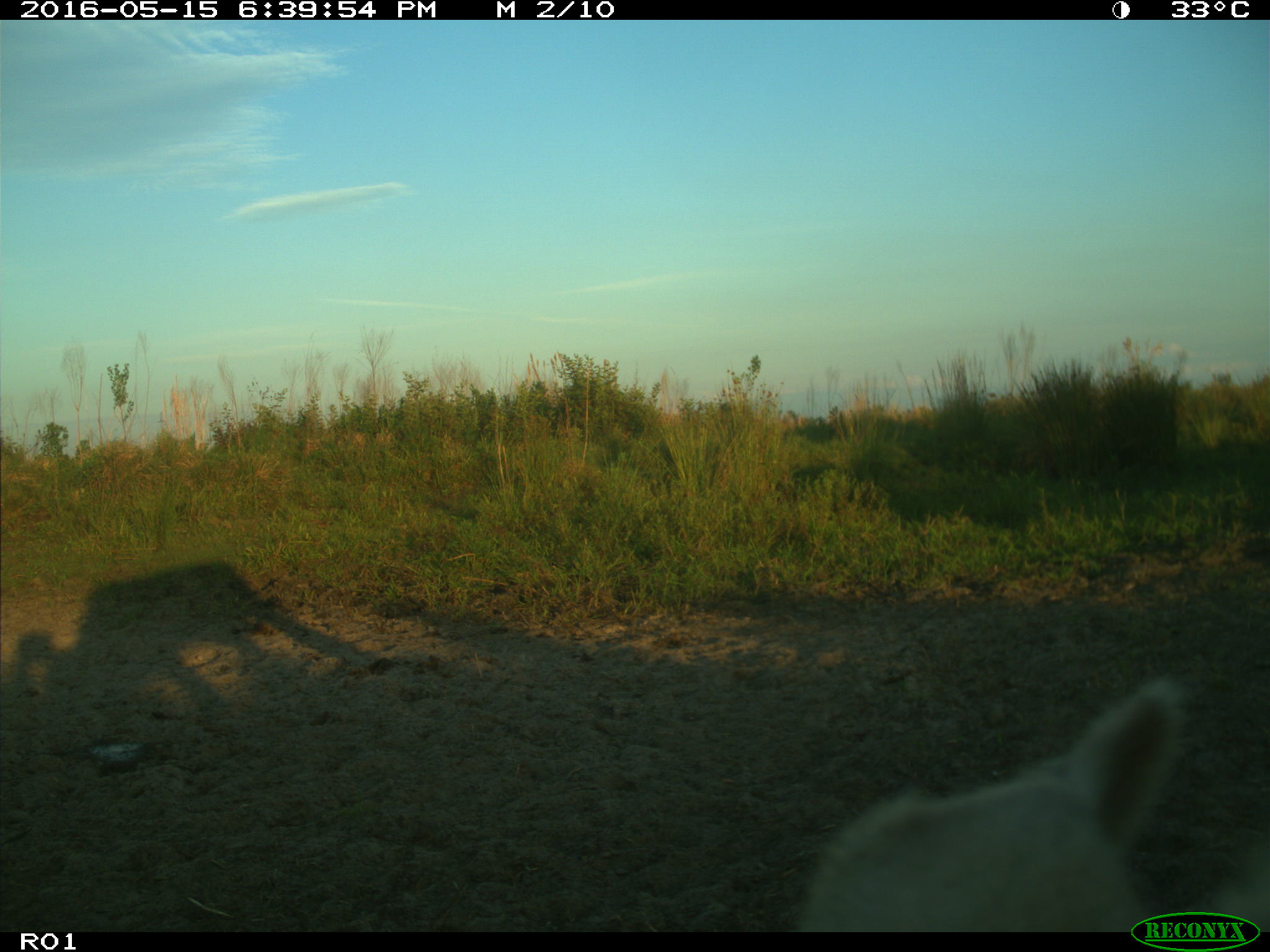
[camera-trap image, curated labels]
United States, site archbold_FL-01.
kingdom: Animalia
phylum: Chordata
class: Mammalia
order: Artiodactyla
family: Bovidae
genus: Bos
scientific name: Bos taurus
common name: domestic cow